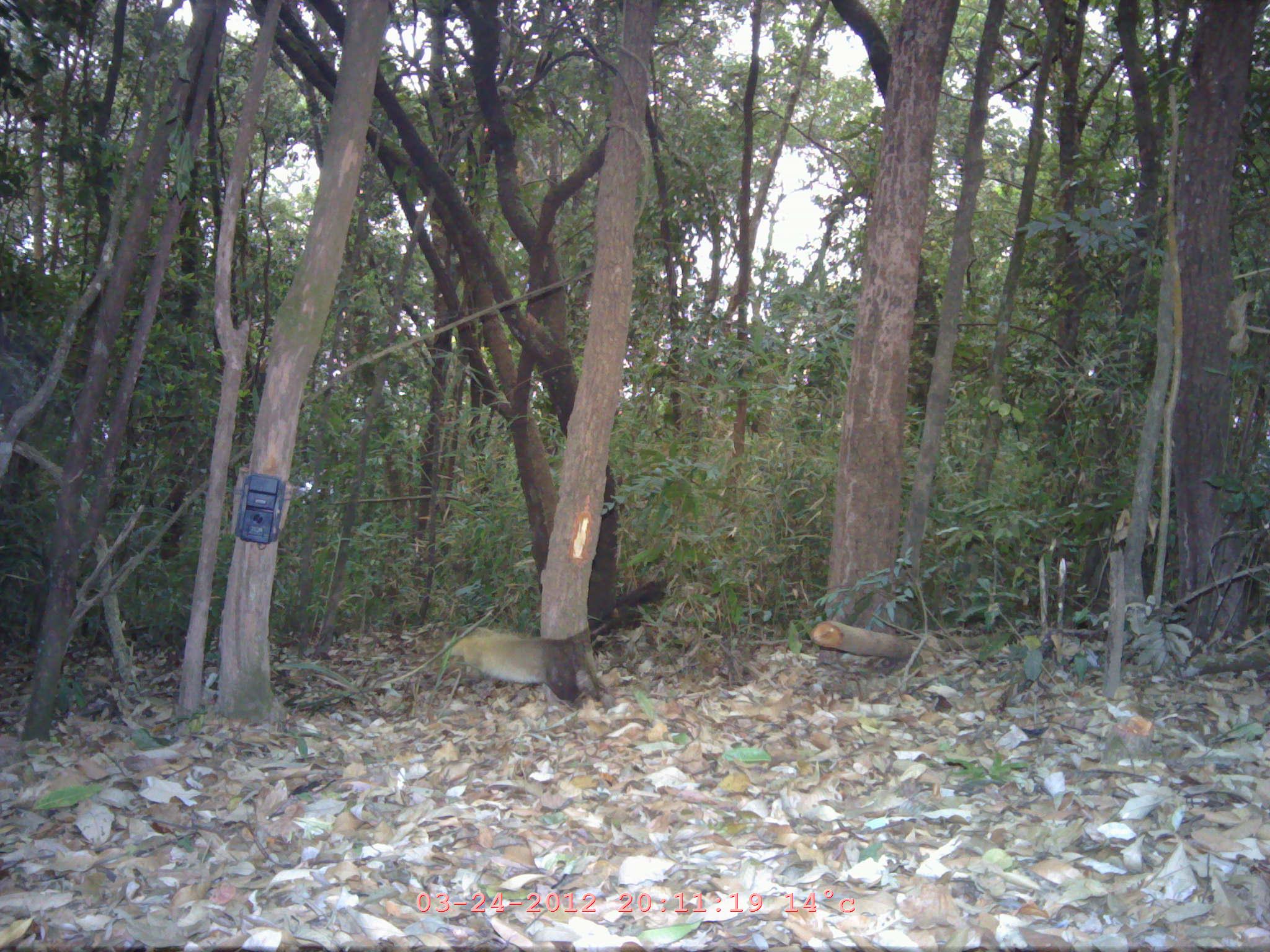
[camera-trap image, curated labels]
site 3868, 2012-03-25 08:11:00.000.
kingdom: Animalia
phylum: Chordata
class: Mammalia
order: Carnivora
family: Mustelidae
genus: Martes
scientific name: Martes flavigula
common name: yellow-throated marten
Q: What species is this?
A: Martes flavigula (yellow-throated marten).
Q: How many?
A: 1.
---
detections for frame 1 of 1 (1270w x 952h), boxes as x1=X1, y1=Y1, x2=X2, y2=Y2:
martes flavigula: x1=444, y1=583, x2=670, y2=707